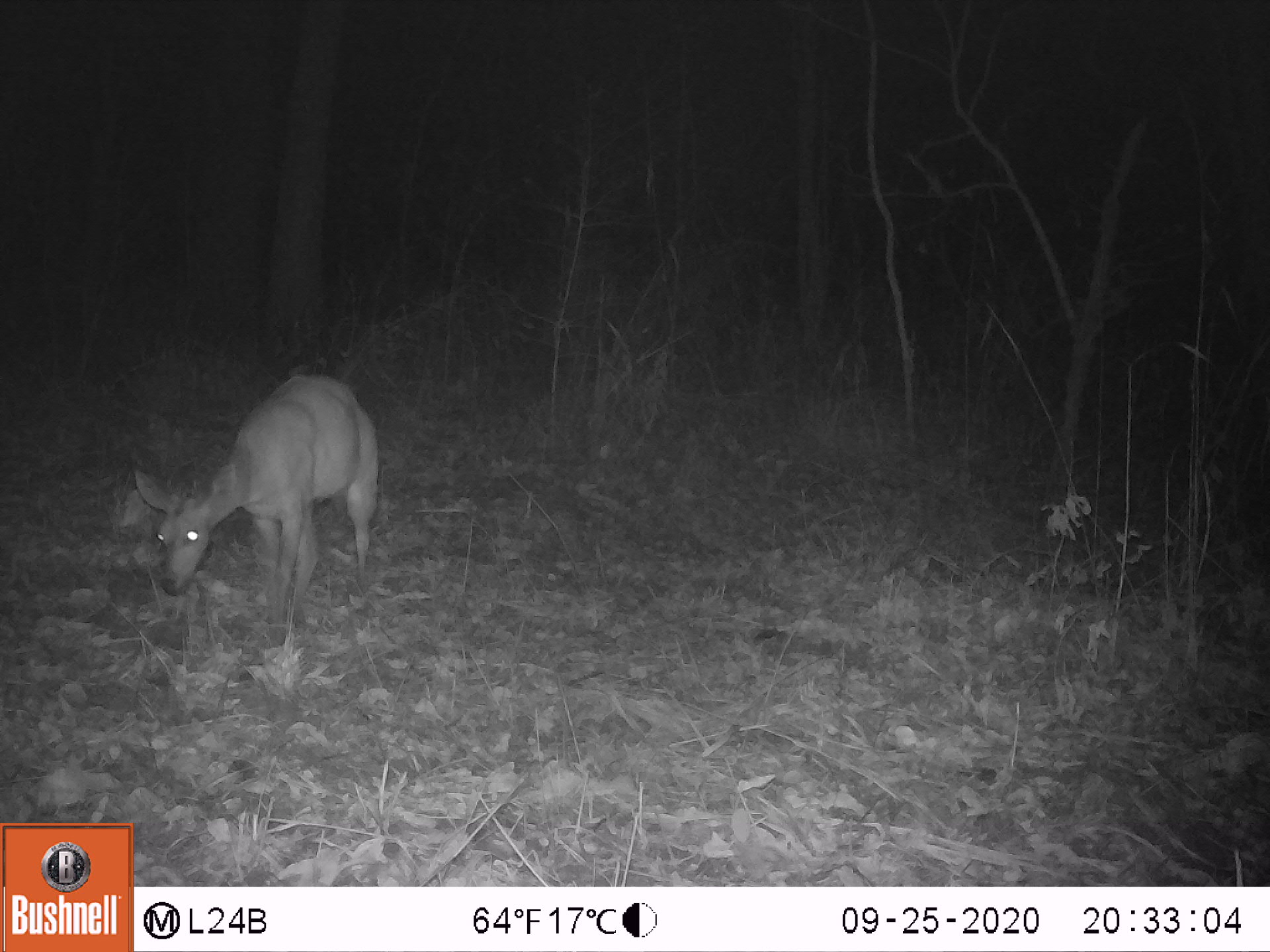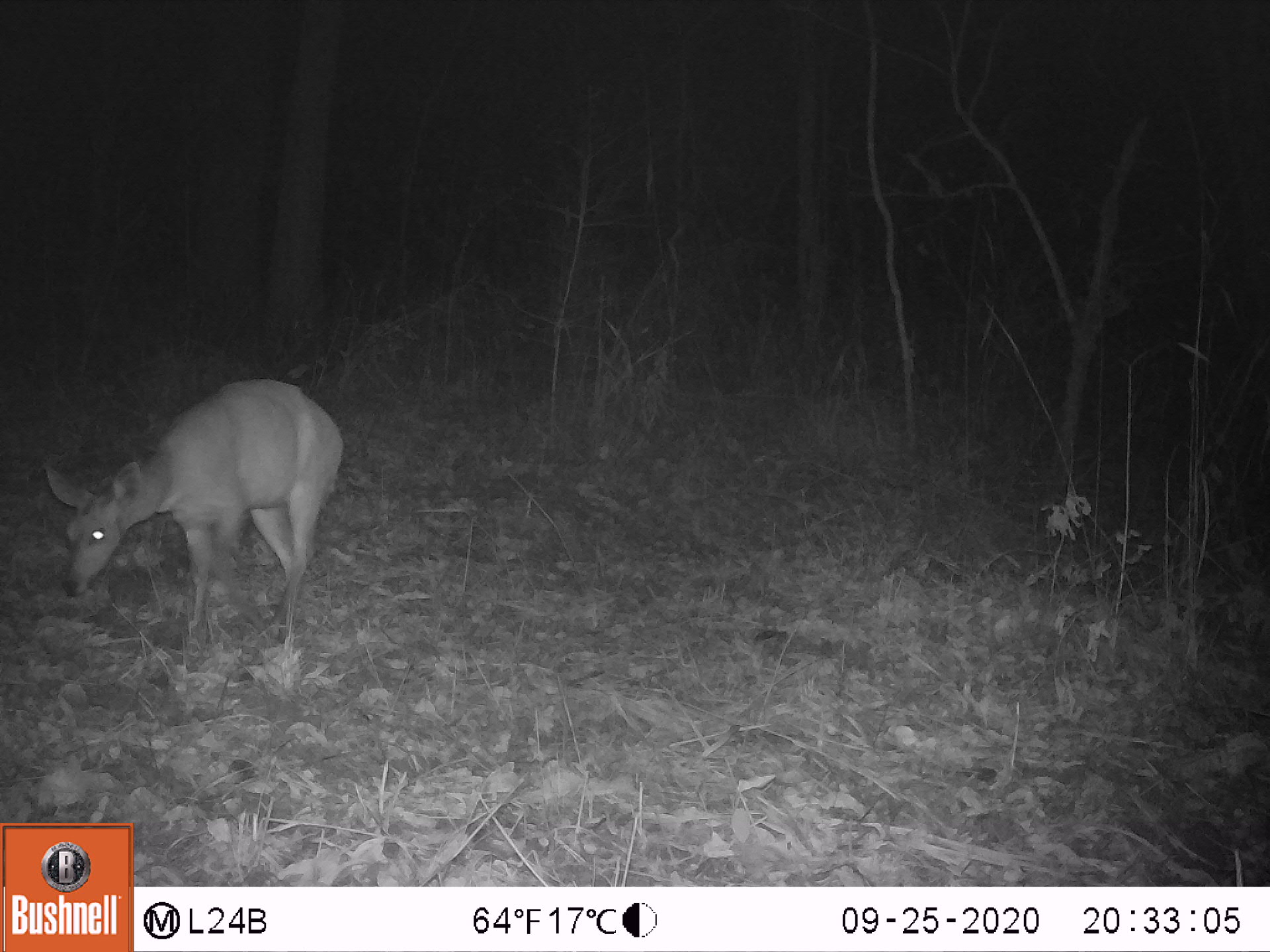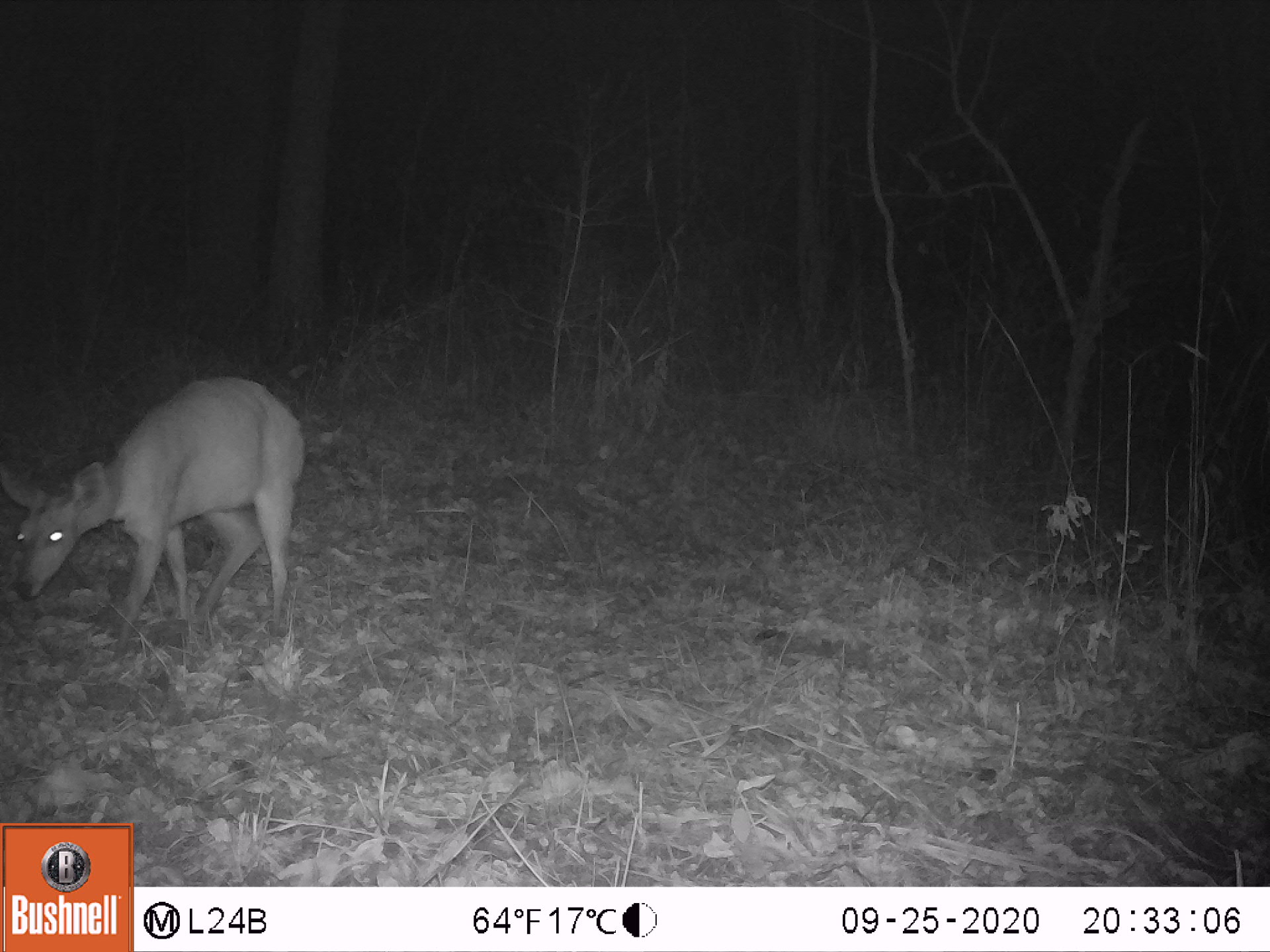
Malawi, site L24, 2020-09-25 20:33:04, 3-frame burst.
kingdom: Animalia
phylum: Chordata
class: Mammalia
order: Artiodactyla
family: Bovidae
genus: Tragelaphus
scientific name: Tragelaphus sylvaticus sylvaticus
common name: cape bushbuck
Cape bushbuck (Tragelaphus sylvaticus sylvaticus), count 1.